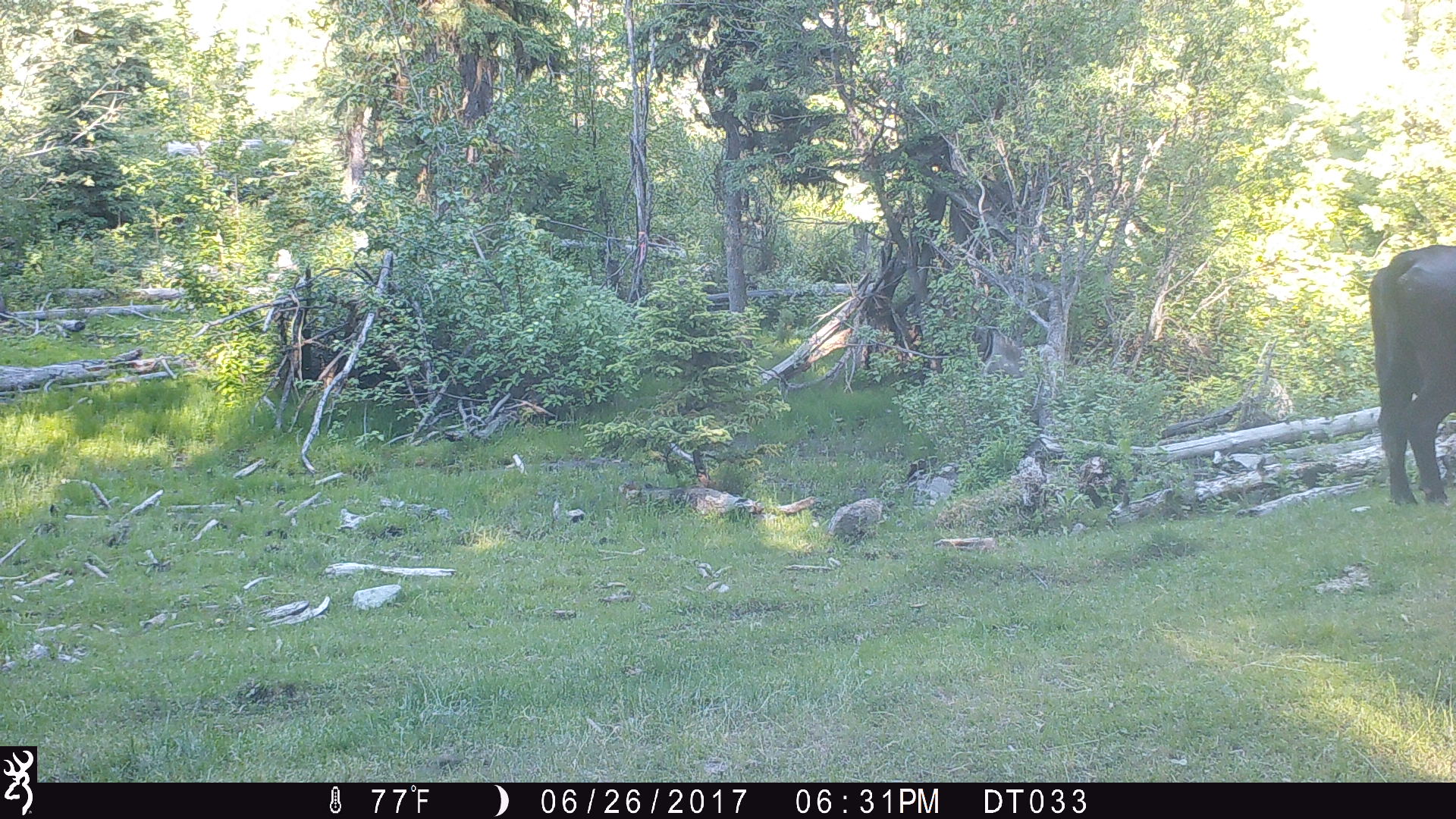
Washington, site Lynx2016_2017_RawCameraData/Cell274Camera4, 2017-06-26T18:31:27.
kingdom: Animalia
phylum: Chordata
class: Mammalia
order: Artiodactyla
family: Bovidae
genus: Bos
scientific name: Bos taurus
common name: domestic cattle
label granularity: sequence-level